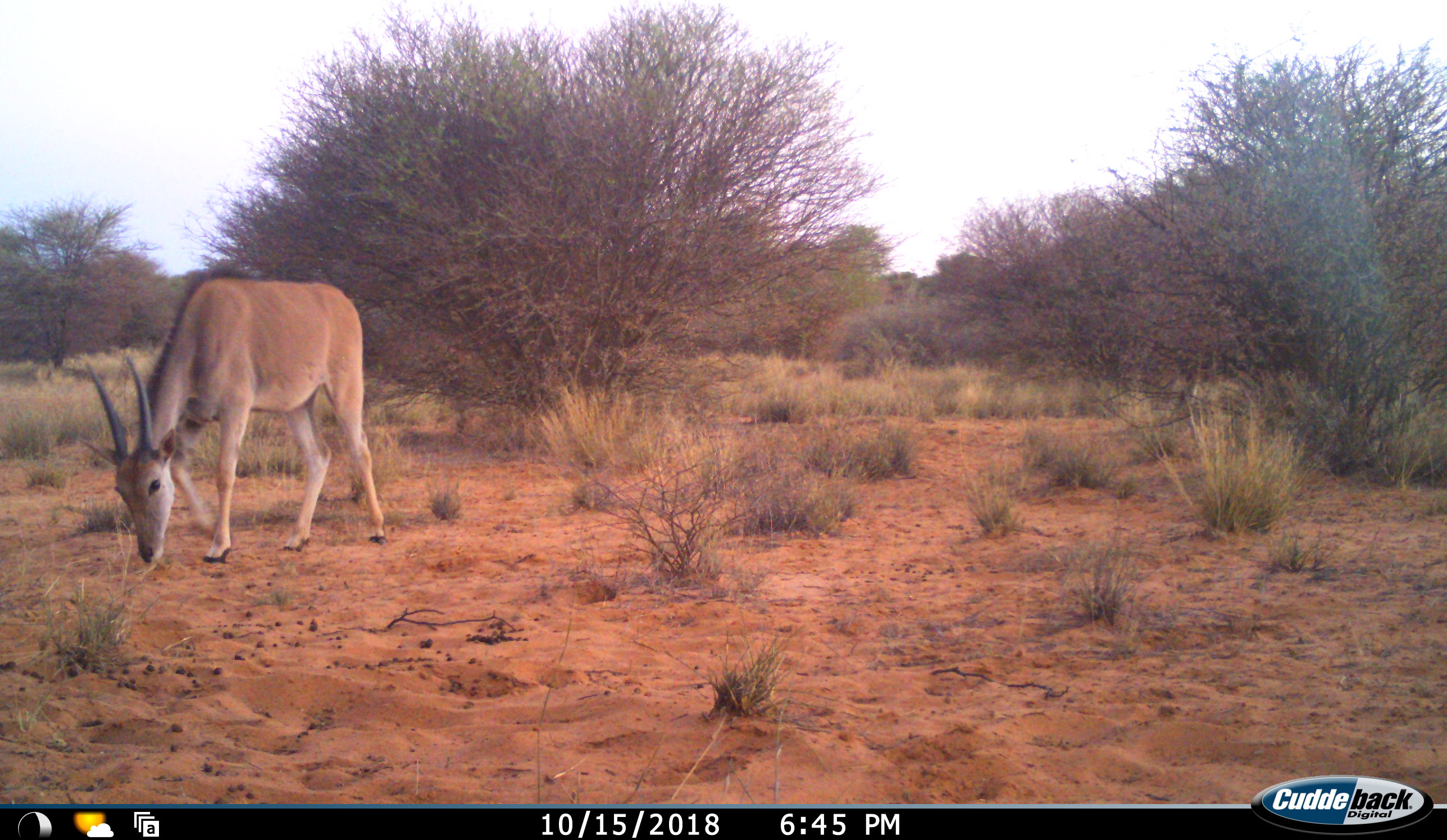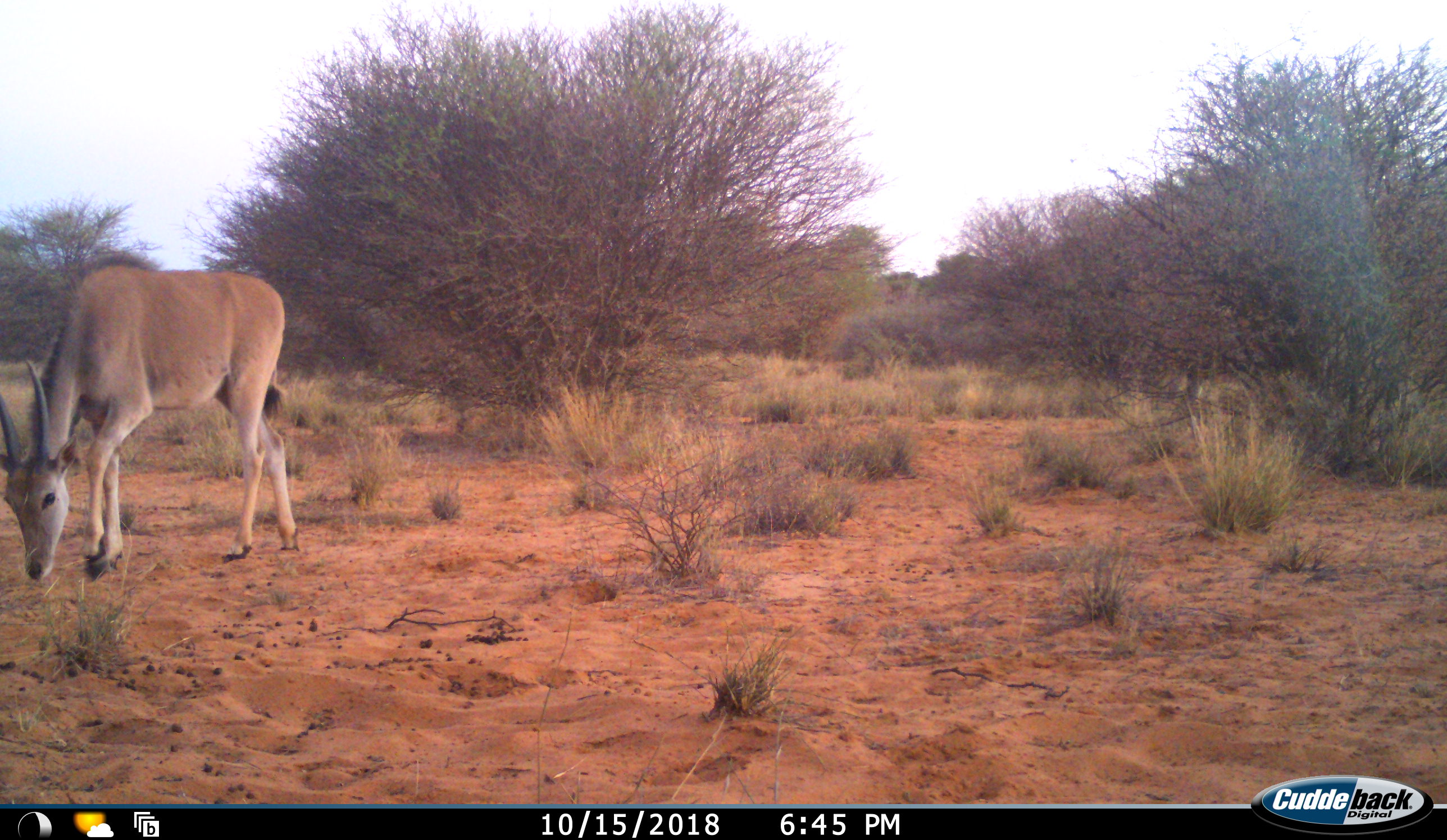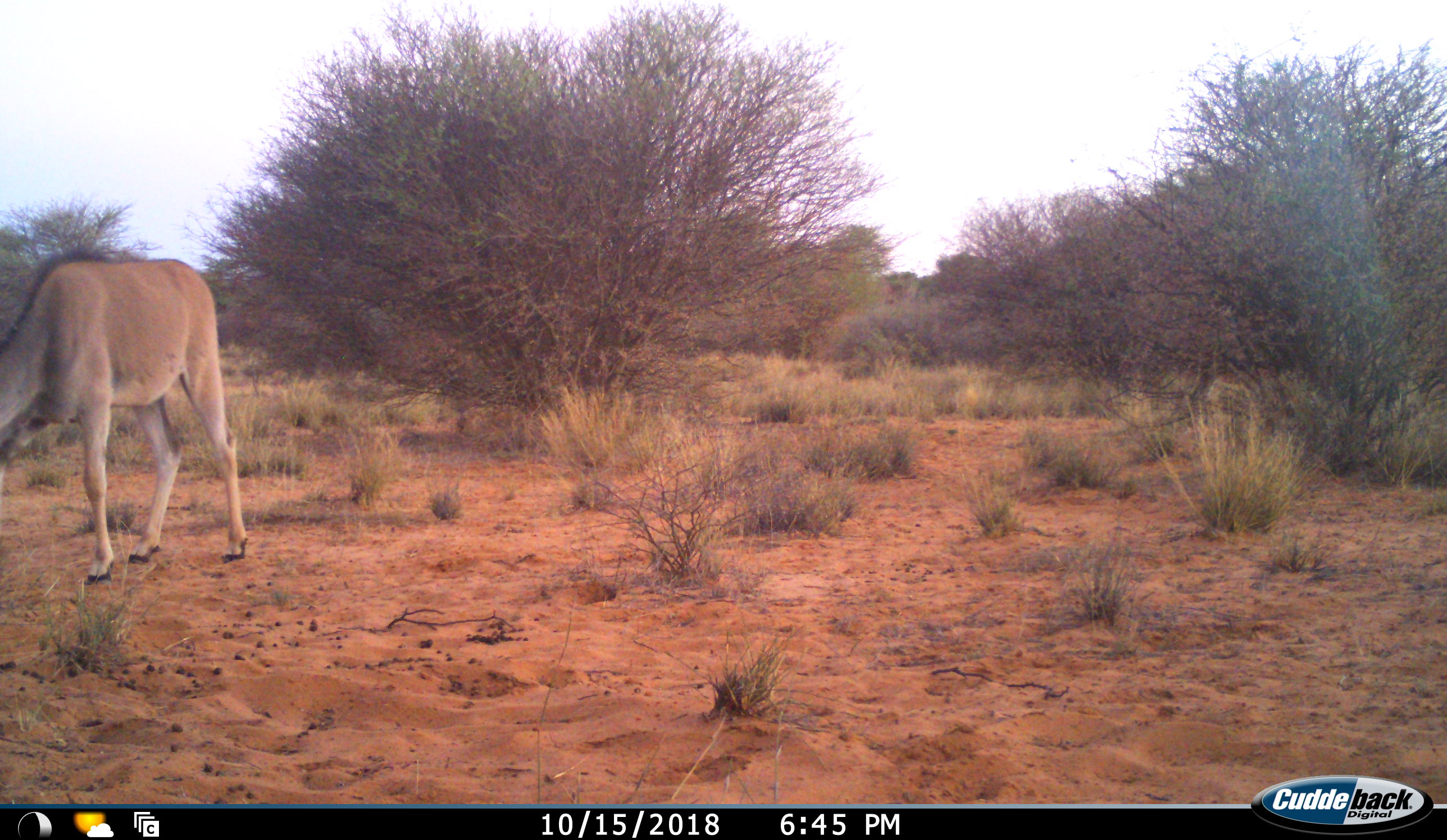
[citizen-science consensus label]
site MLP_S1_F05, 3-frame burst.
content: unidentified animal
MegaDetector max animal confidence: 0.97